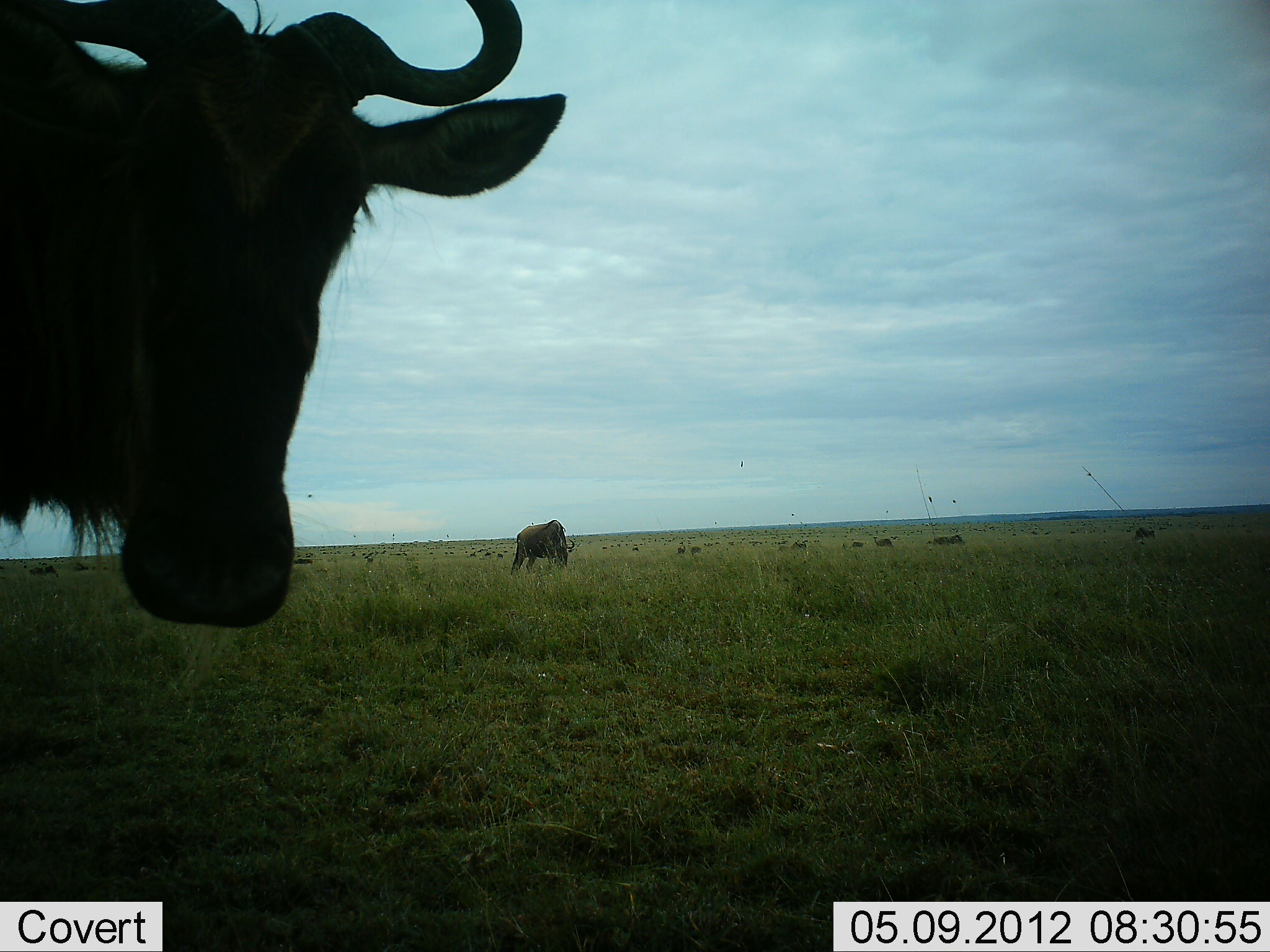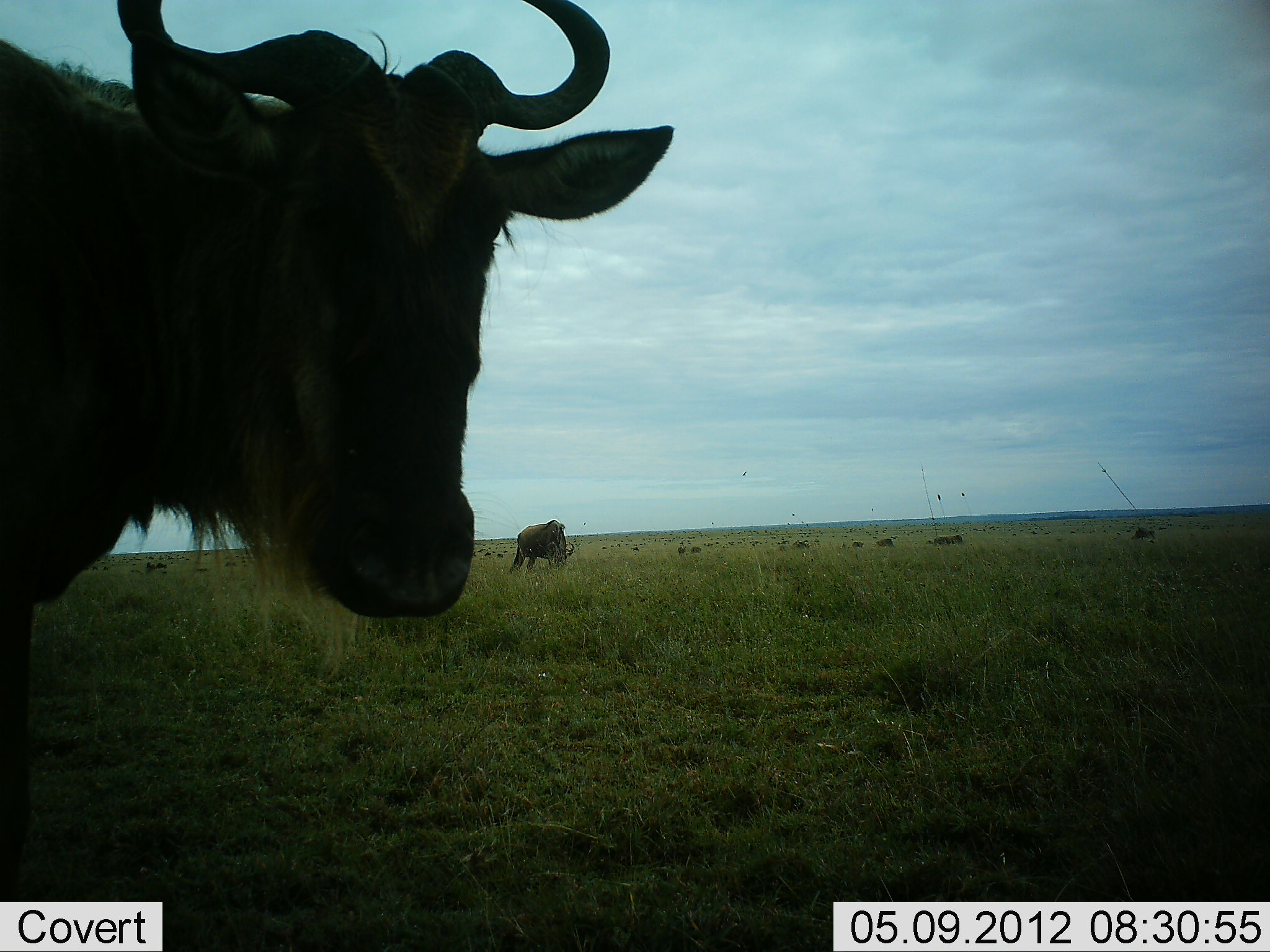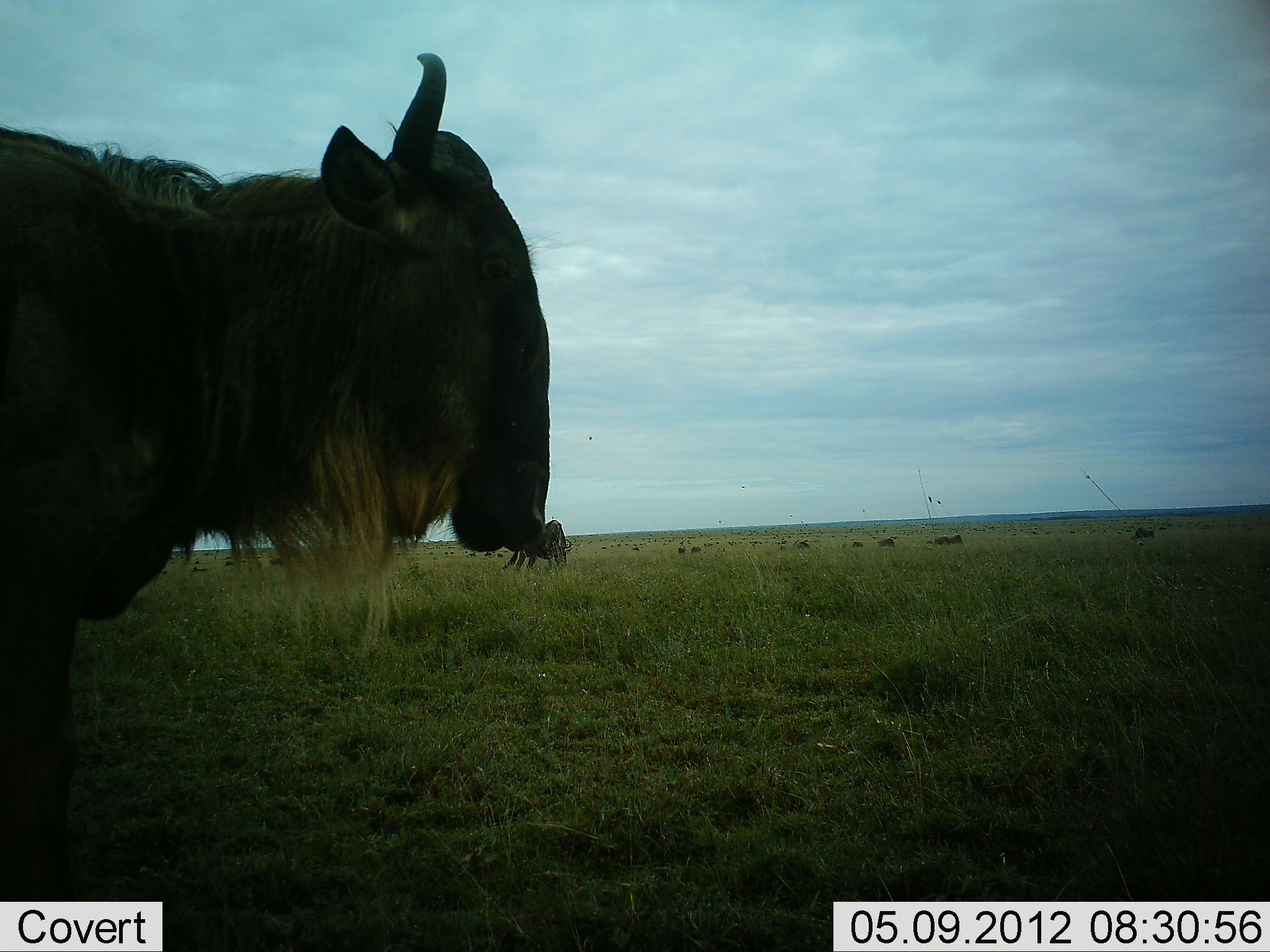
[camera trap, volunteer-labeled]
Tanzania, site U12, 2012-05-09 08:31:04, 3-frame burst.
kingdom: Animalia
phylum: Chordata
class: Mammalia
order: Artiodactyla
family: Bovidae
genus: Connochaetes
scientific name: Connochaetes taurinus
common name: blue wildebeest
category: wildebeest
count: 11-50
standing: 90%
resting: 0%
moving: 20%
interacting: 0%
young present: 0%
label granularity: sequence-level